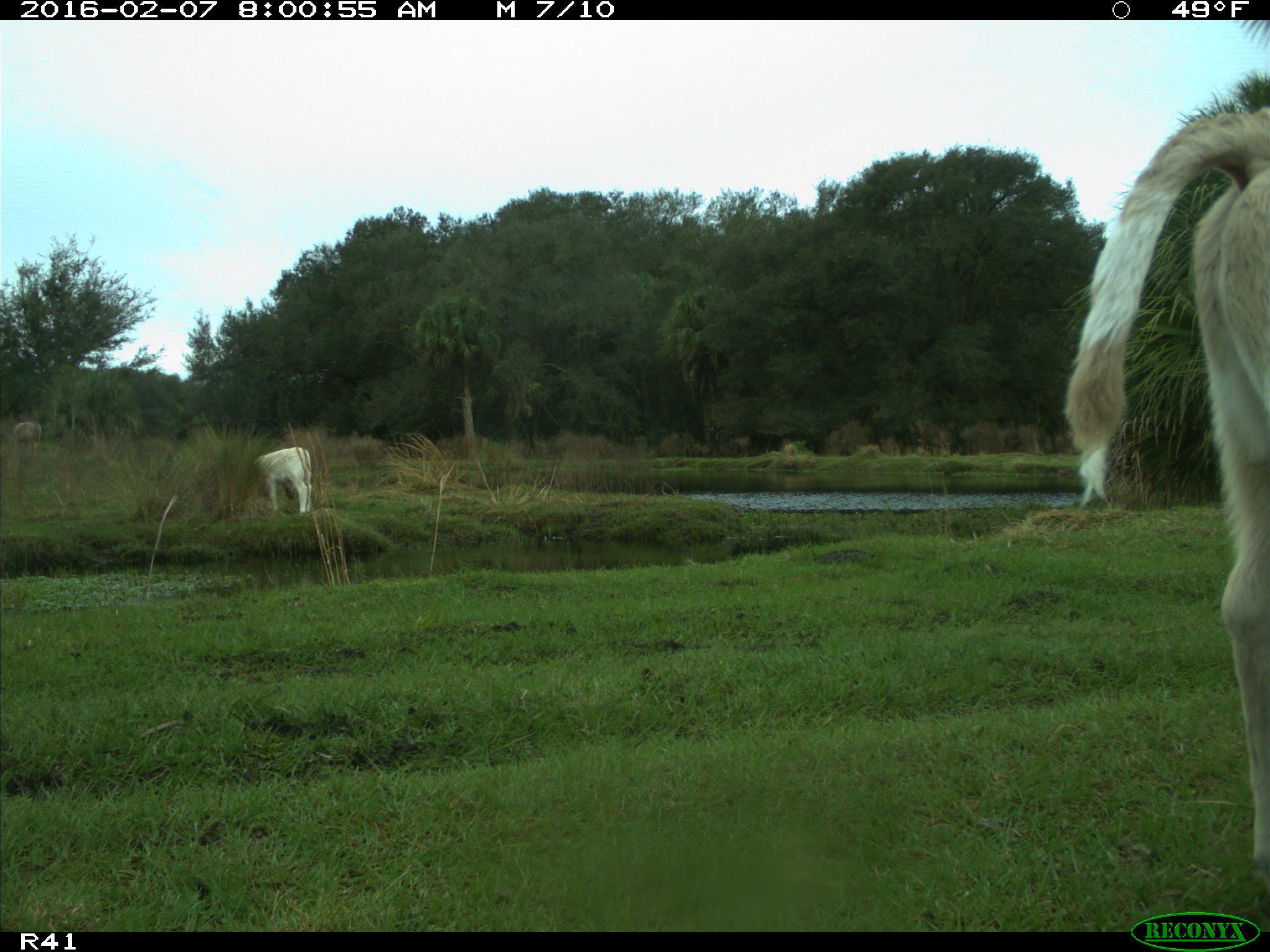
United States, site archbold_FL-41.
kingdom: Animalia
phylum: Chordata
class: Mammalia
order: Artiodactyla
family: Bovidae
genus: Bos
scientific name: Bos taurus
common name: domestic cow